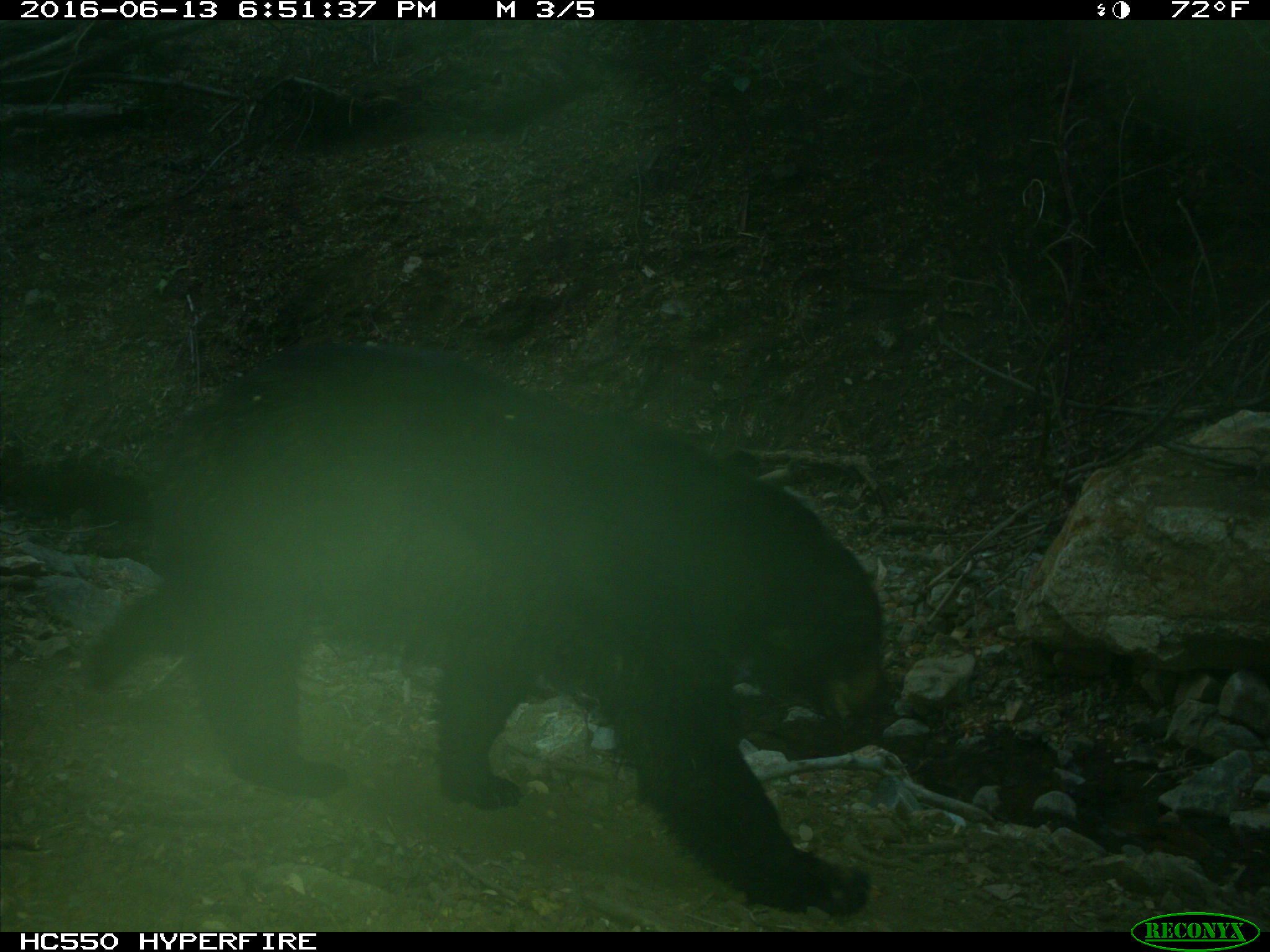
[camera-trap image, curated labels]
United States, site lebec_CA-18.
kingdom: Animalia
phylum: Chordata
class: Mammalia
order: Carnivora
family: Ursidae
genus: Ursus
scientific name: Ursus americanus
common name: american black bear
Ursus americanus (american black bear).